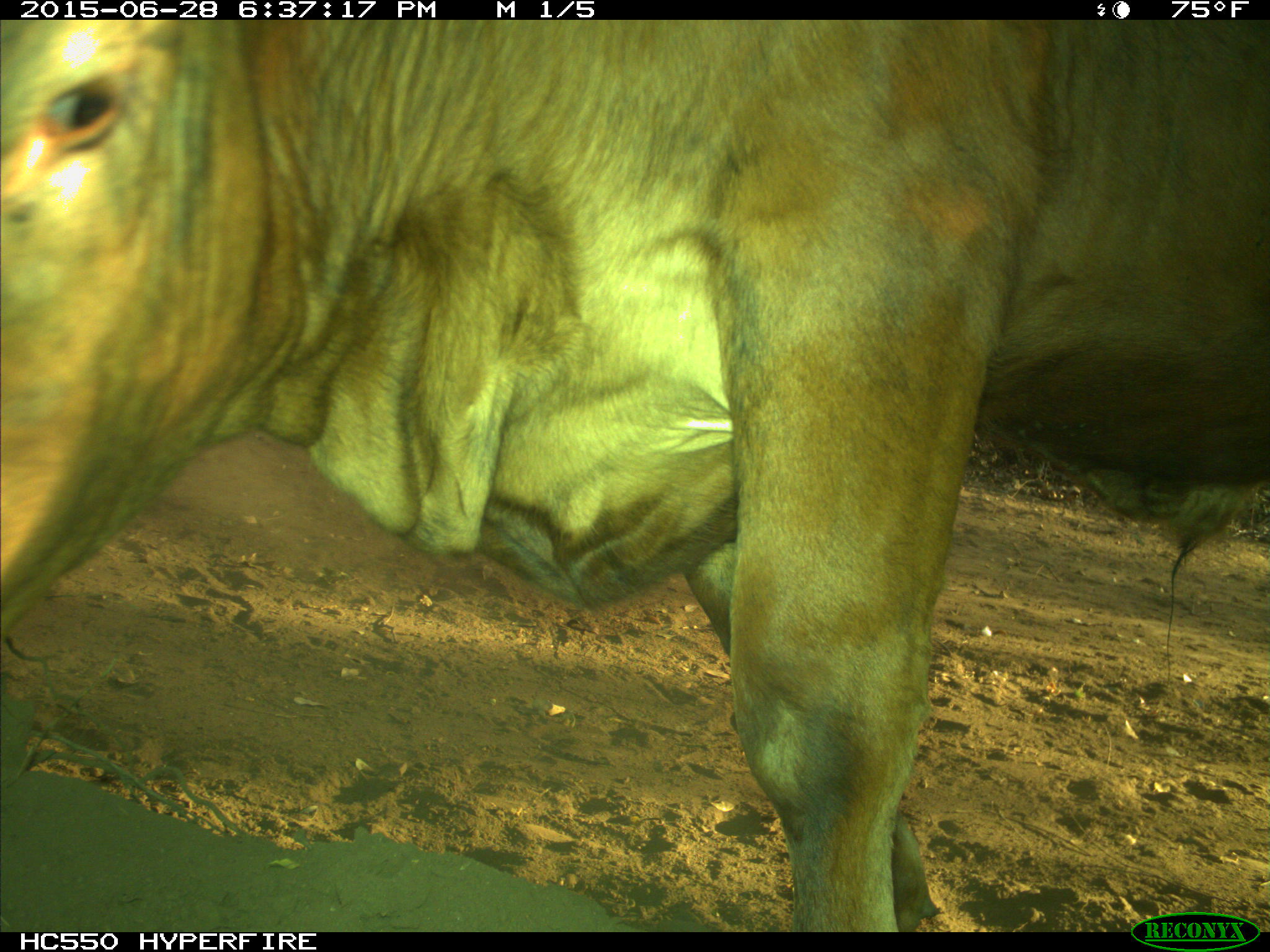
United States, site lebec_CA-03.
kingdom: Animalia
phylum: Chordata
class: Mammalia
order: Artiodactyla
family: Bovidae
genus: Bos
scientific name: Bos taurus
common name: domestic cow